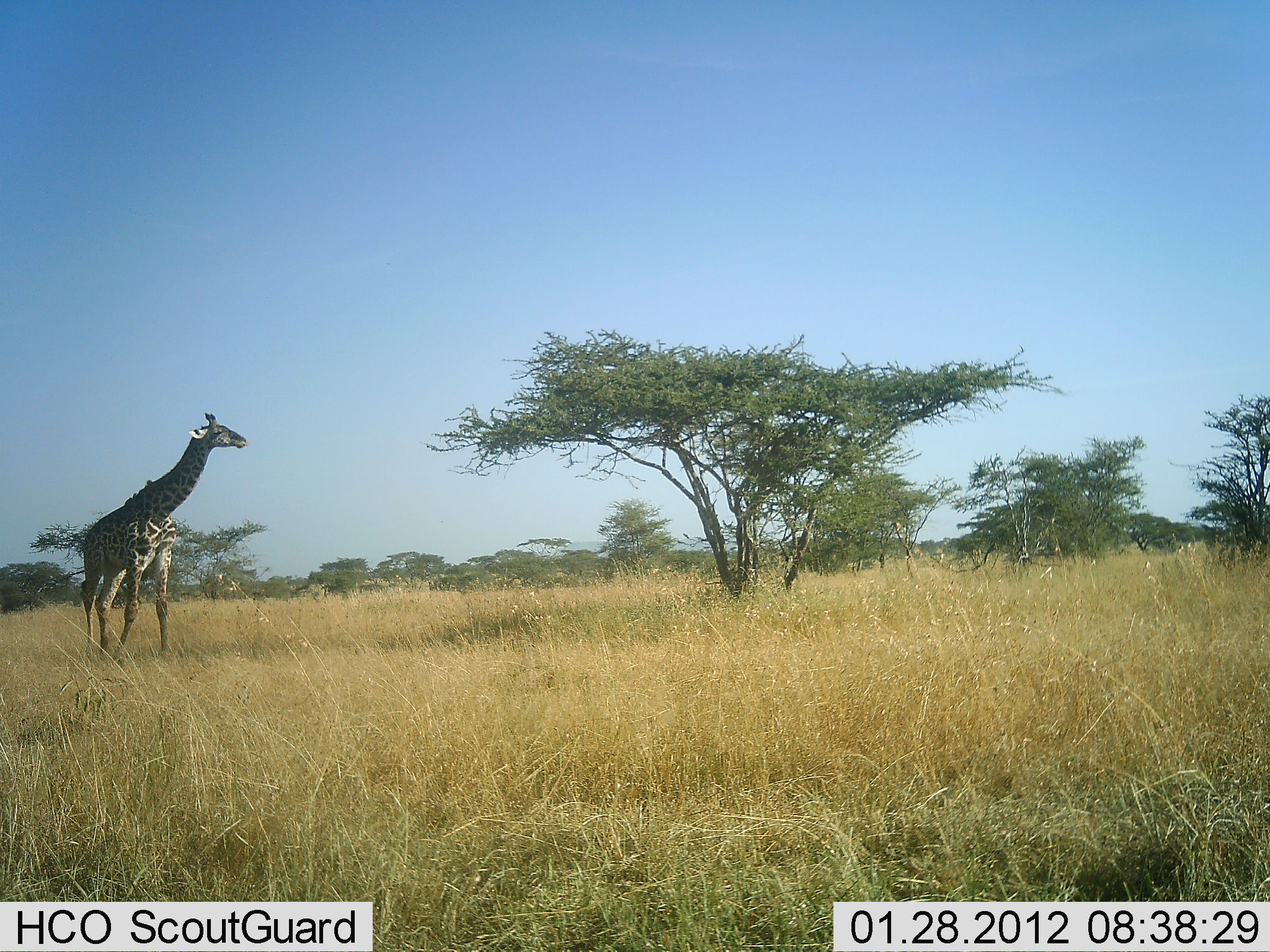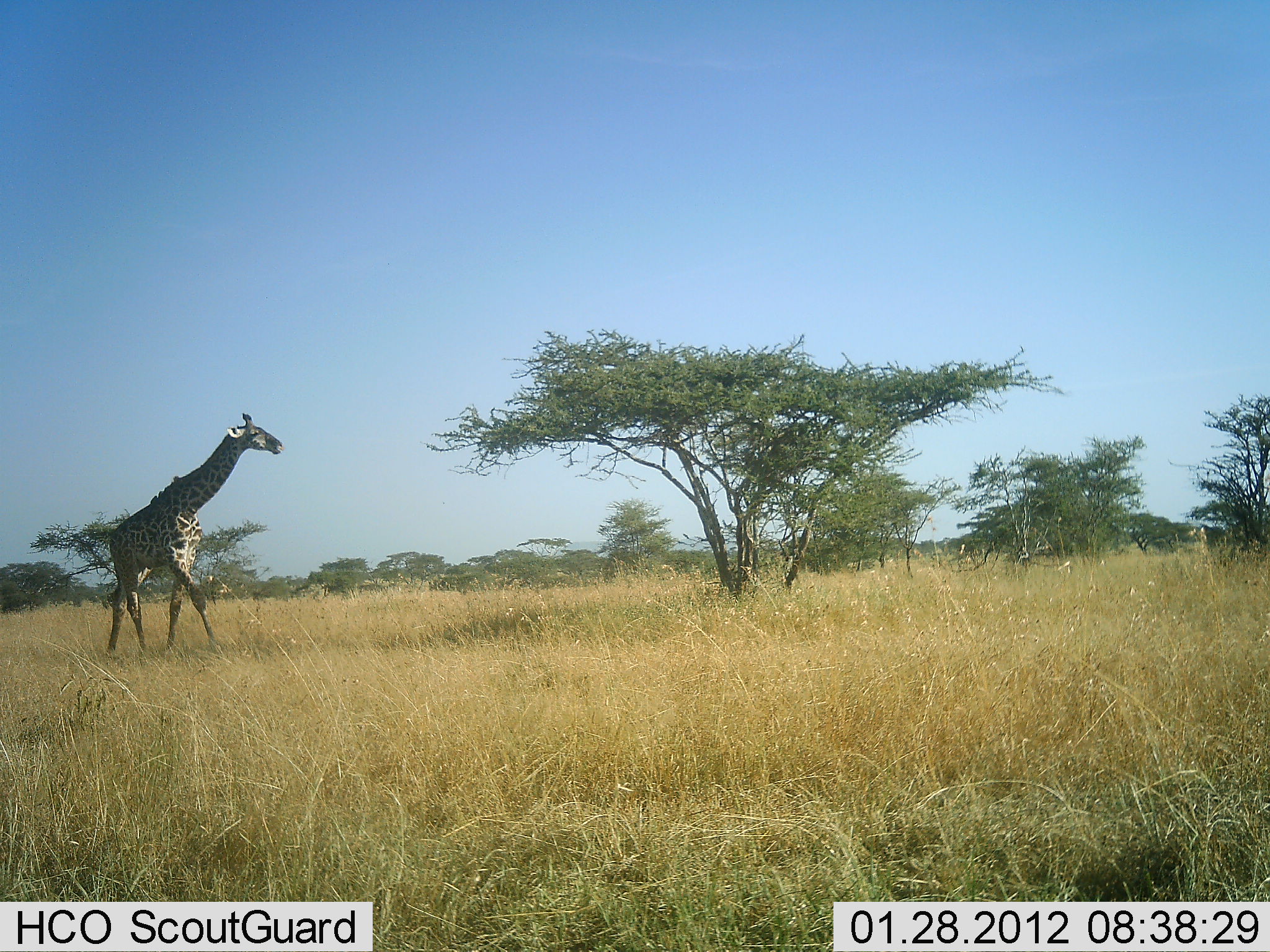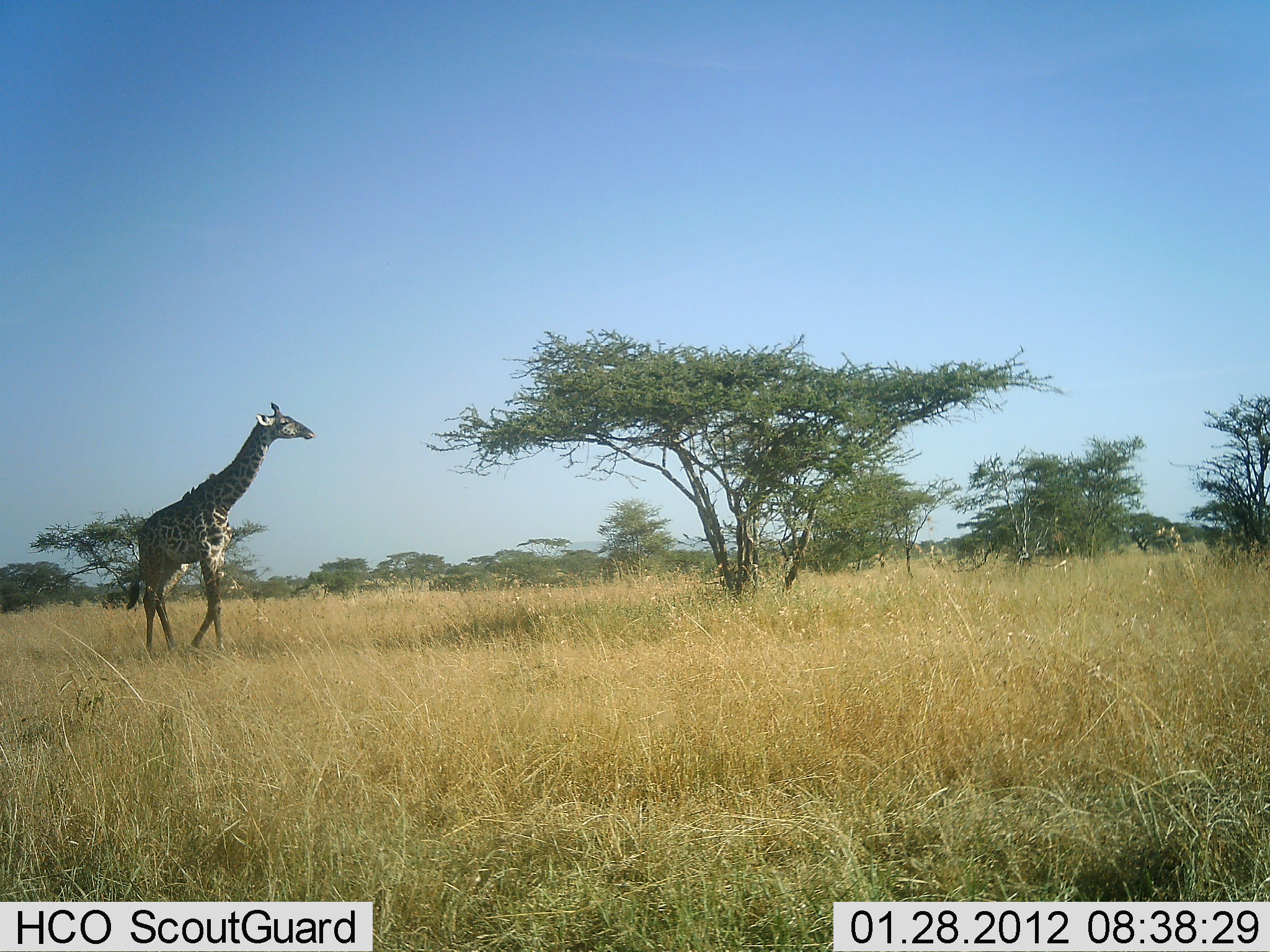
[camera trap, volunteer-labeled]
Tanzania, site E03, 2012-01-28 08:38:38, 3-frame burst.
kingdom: Animalia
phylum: Chordata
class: Mammalia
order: Artiodactyla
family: Giraffidae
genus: Giraffa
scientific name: Giraffa camelopardalis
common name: giraffe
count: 1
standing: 8%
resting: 0%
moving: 92%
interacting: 0%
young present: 0%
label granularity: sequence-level